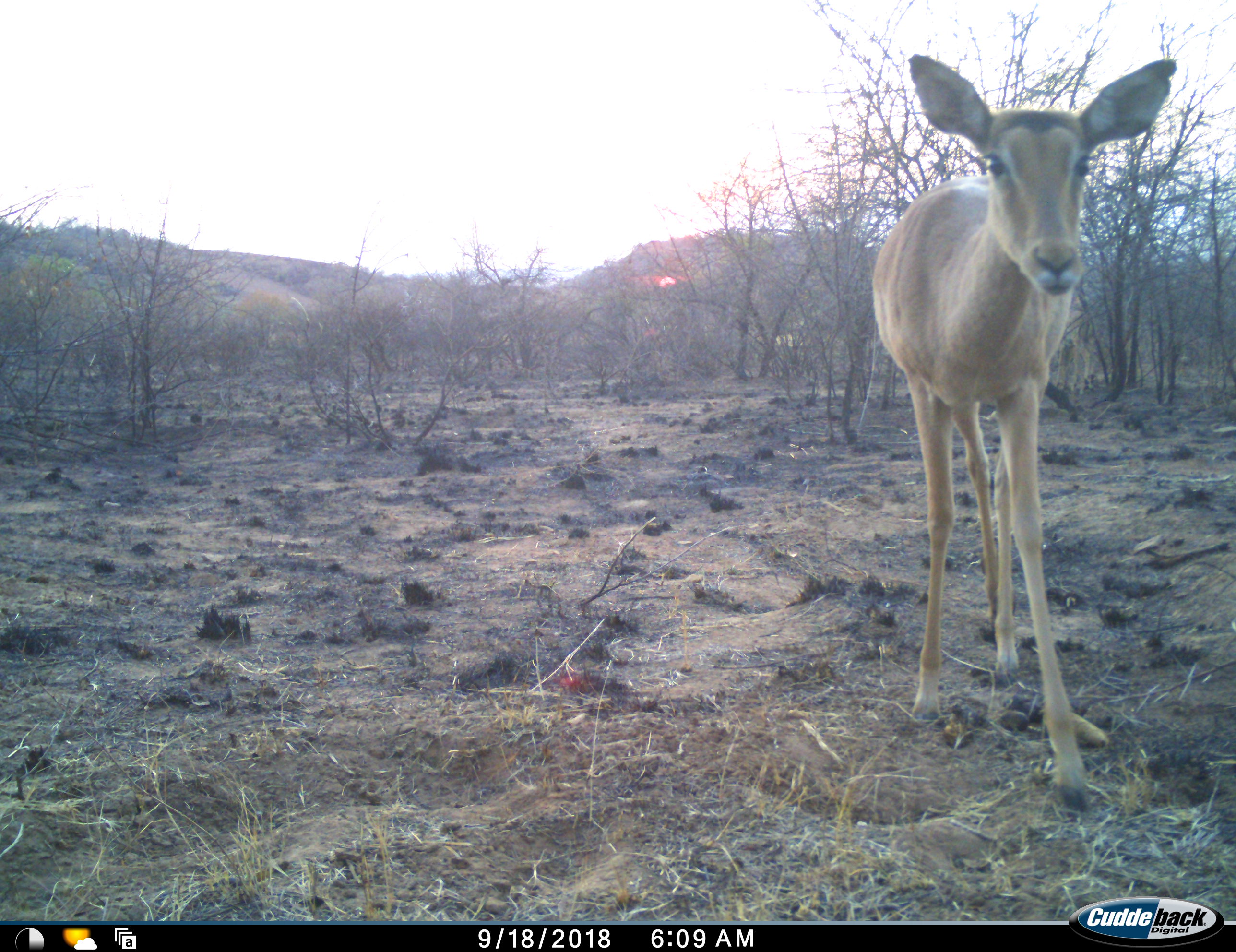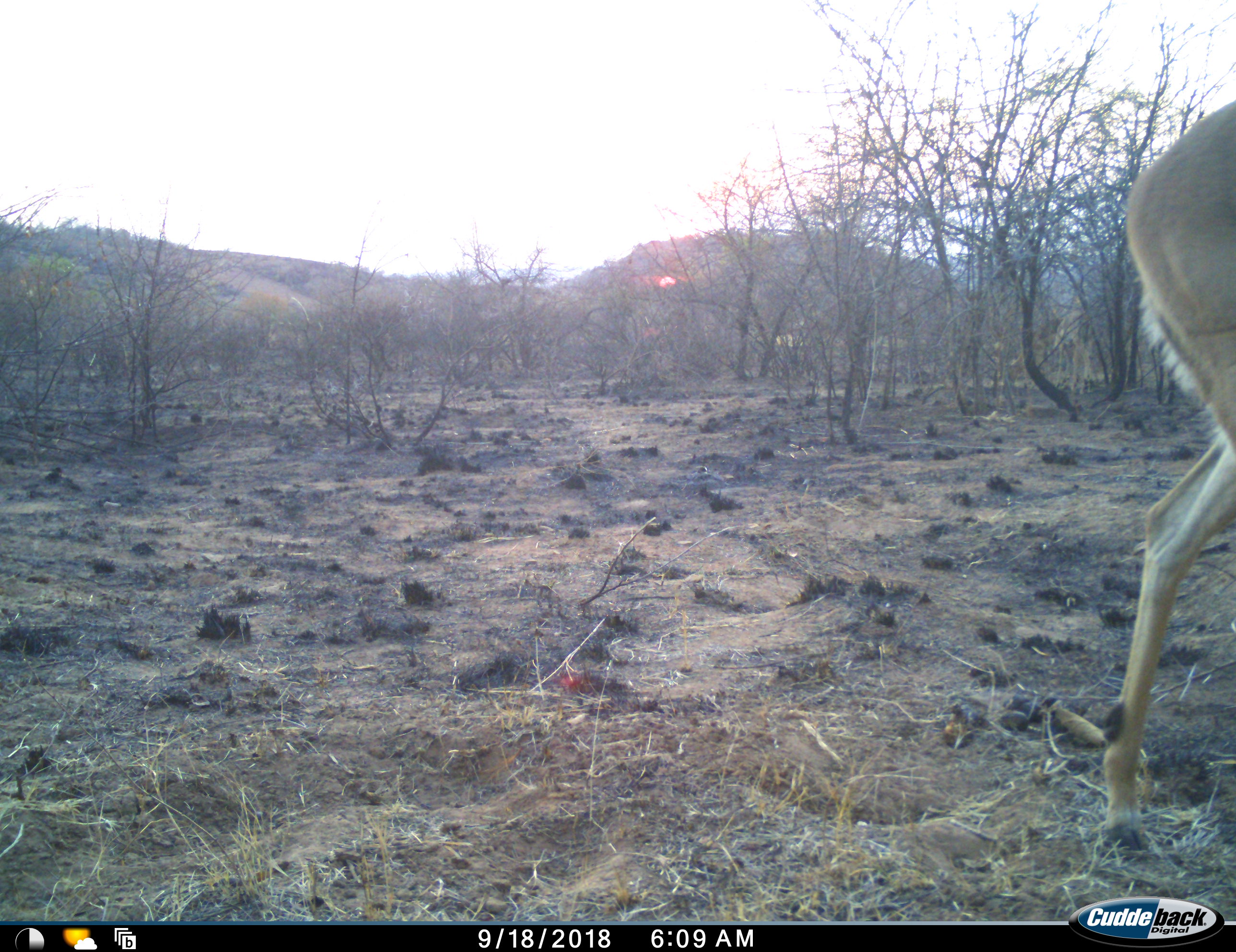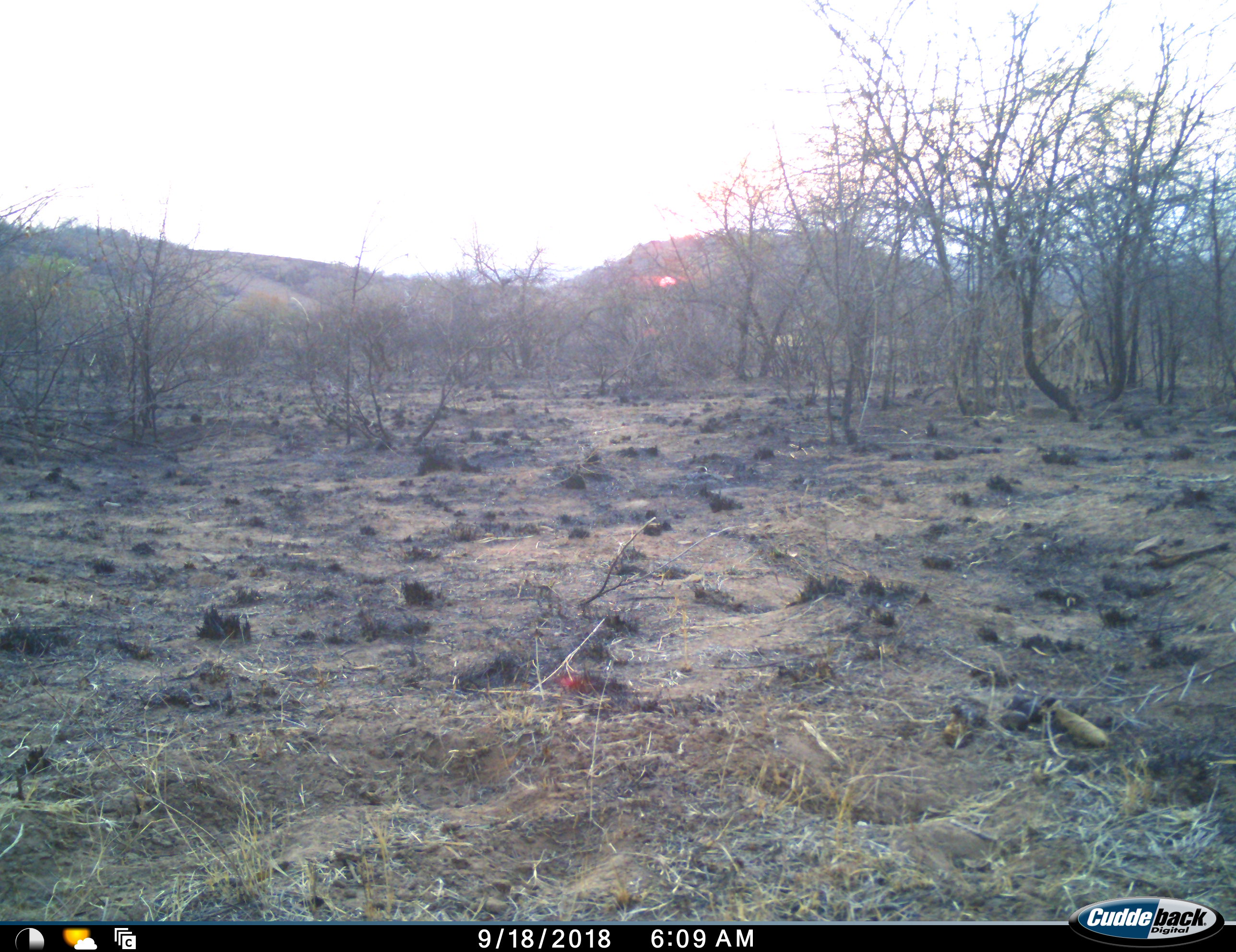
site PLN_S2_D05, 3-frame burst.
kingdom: Animalia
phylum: Chordata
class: Mammalia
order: Artiodactyla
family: Bovidae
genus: Aepyceros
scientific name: Aepyceros melampus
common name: impala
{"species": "impala (Aepyceros melampus)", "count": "1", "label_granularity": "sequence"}